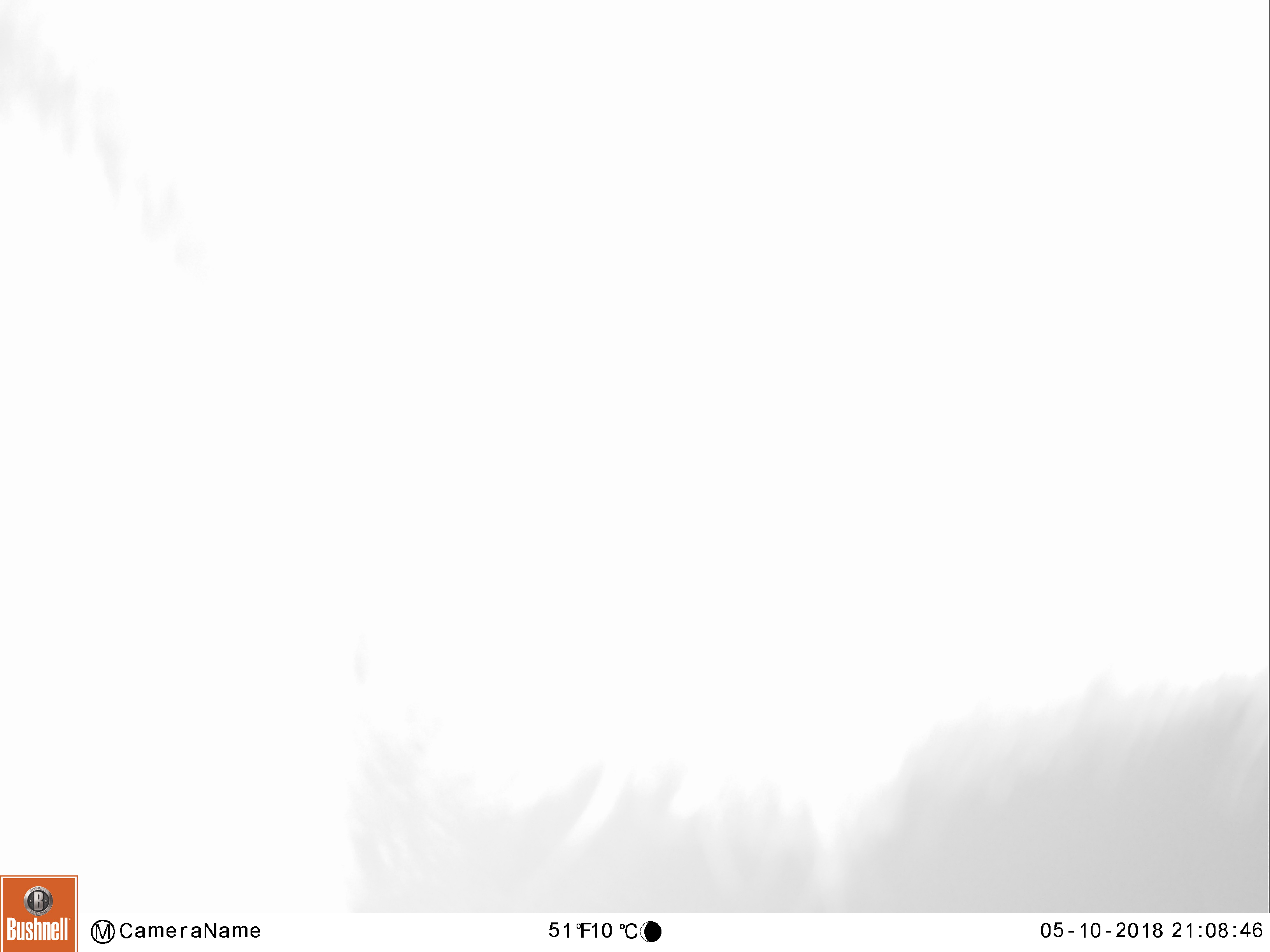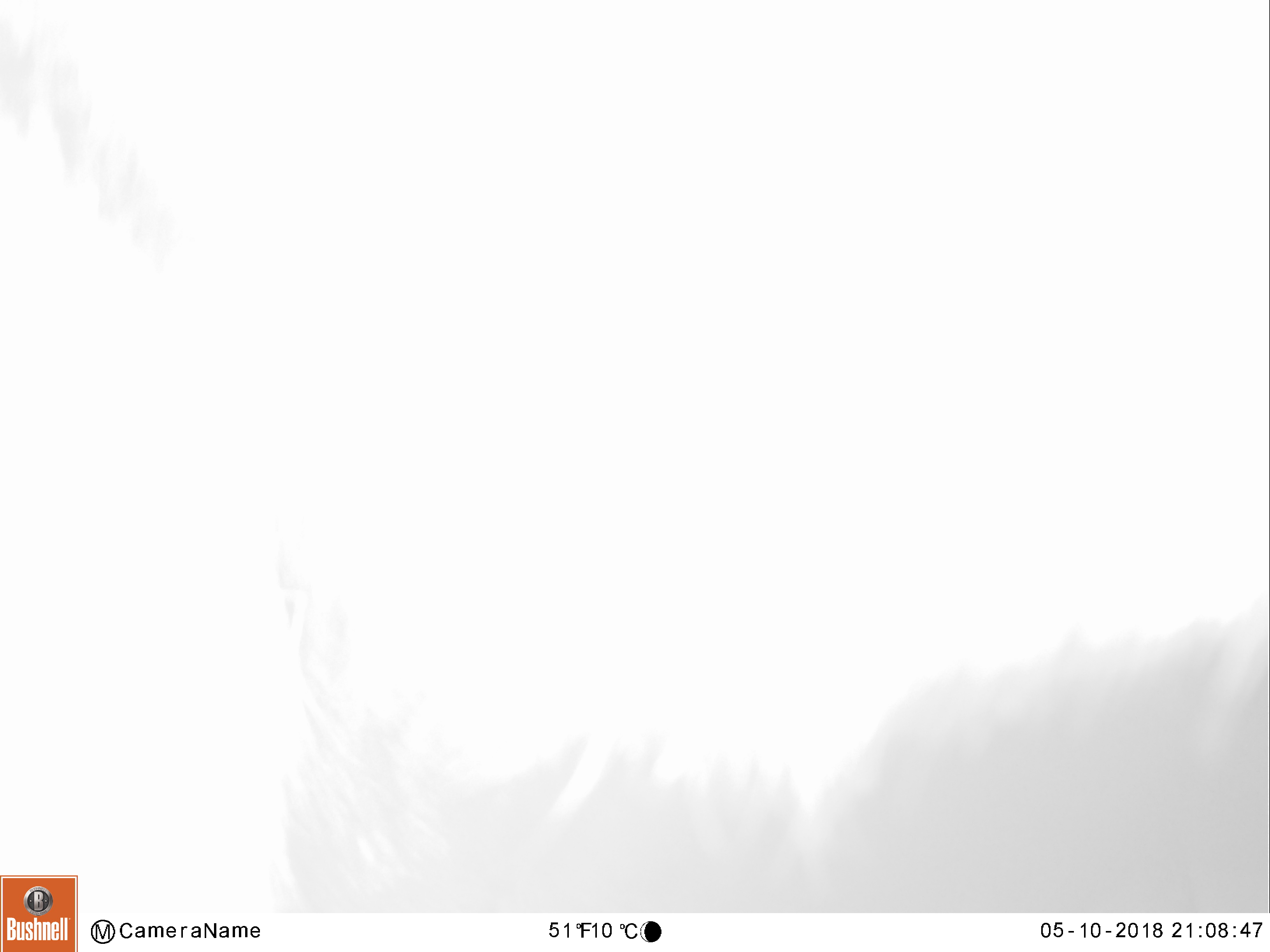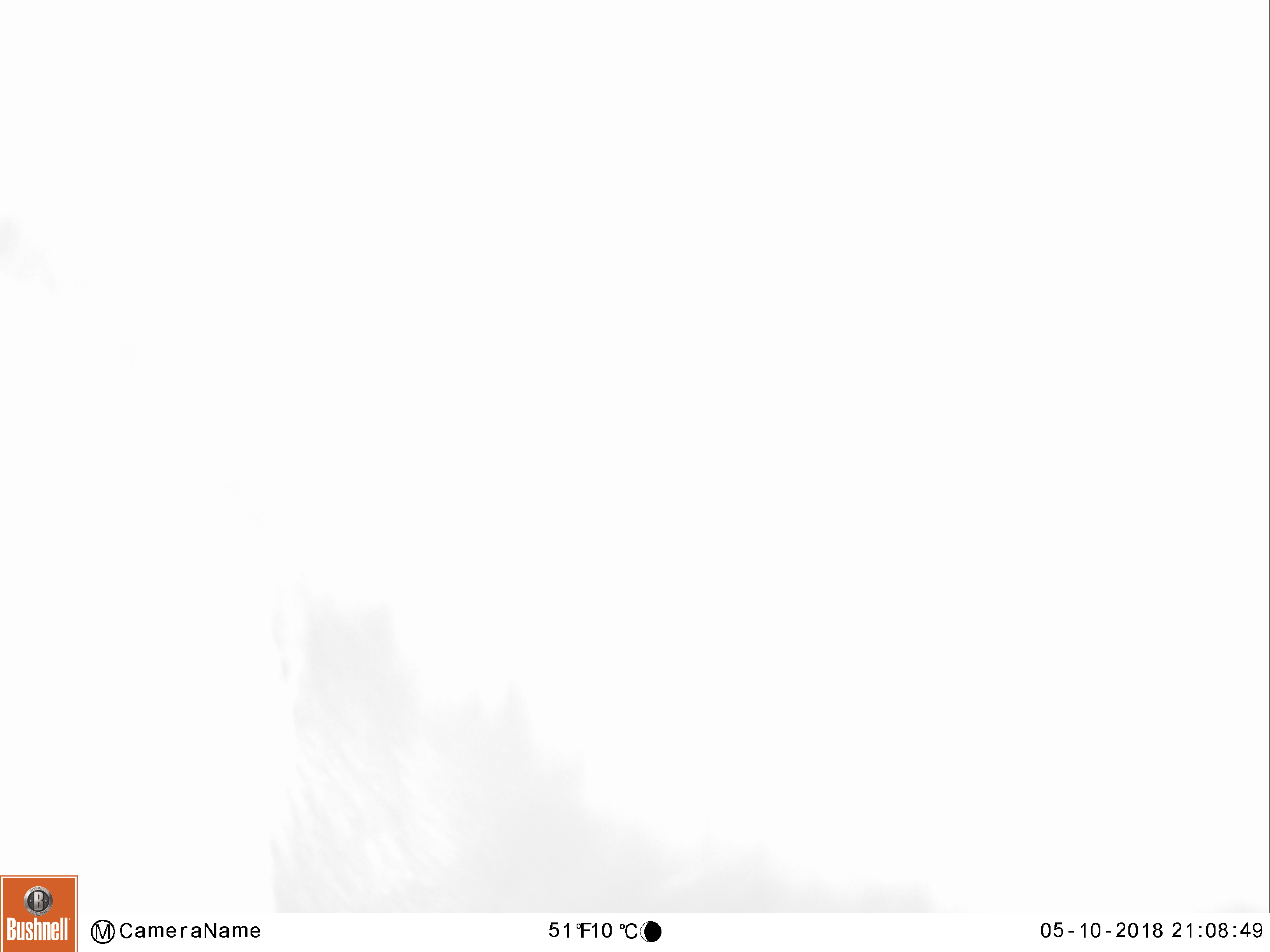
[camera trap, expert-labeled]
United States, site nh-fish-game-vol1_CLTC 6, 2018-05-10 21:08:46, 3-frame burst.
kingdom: Animalia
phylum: Chordata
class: Mammalia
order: Artiodactyla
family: Cervidae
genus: Alces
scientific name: Alces alces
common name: moose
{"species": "moose (Alces alces)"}